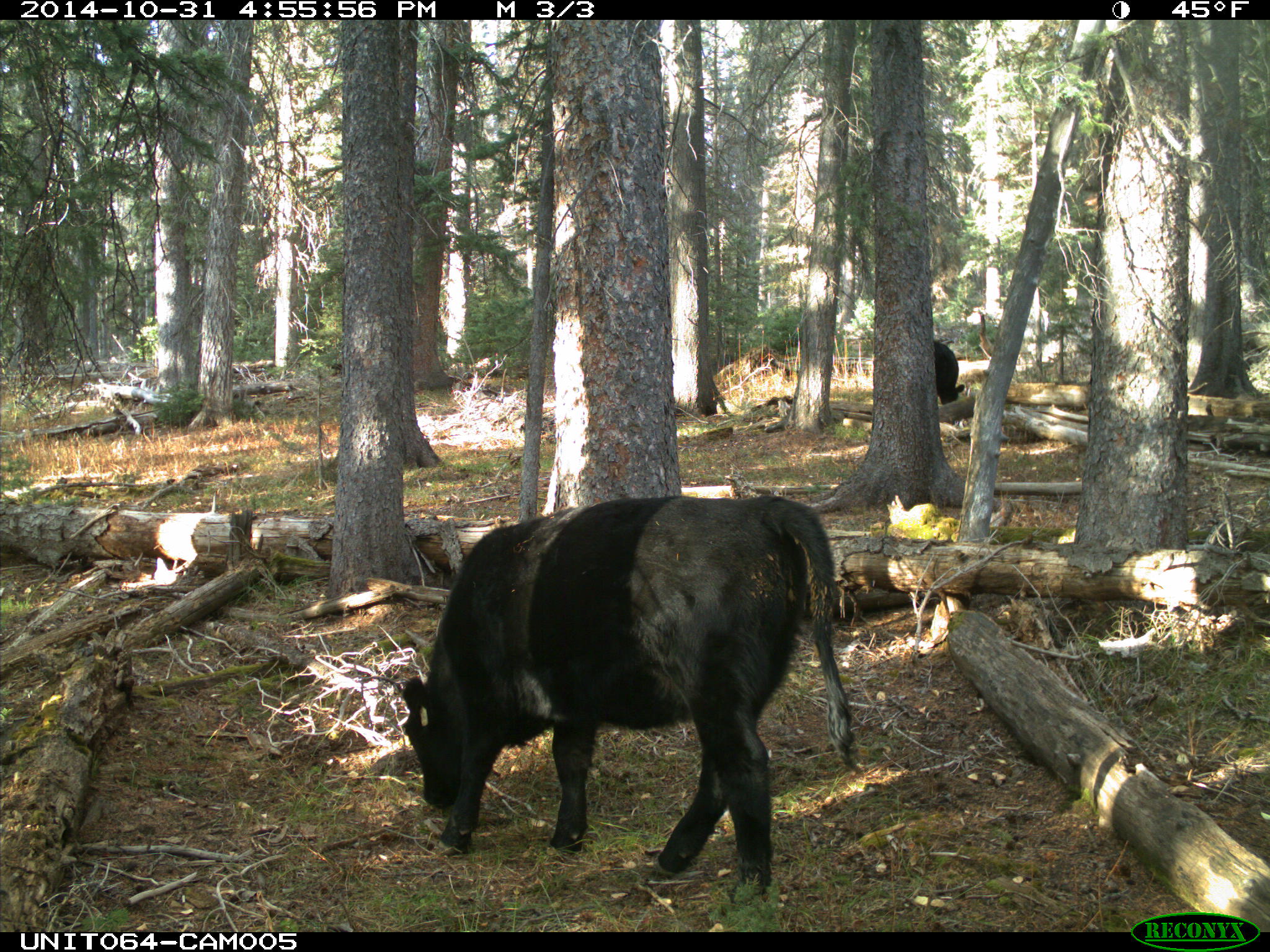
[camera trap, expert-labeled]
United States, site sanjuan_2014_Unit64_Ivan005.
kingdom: Animalia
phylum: Chordata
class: Mammalia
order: Artiodactyla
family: Bovidae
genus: Bos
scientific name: Bos taurus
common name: domestic cow